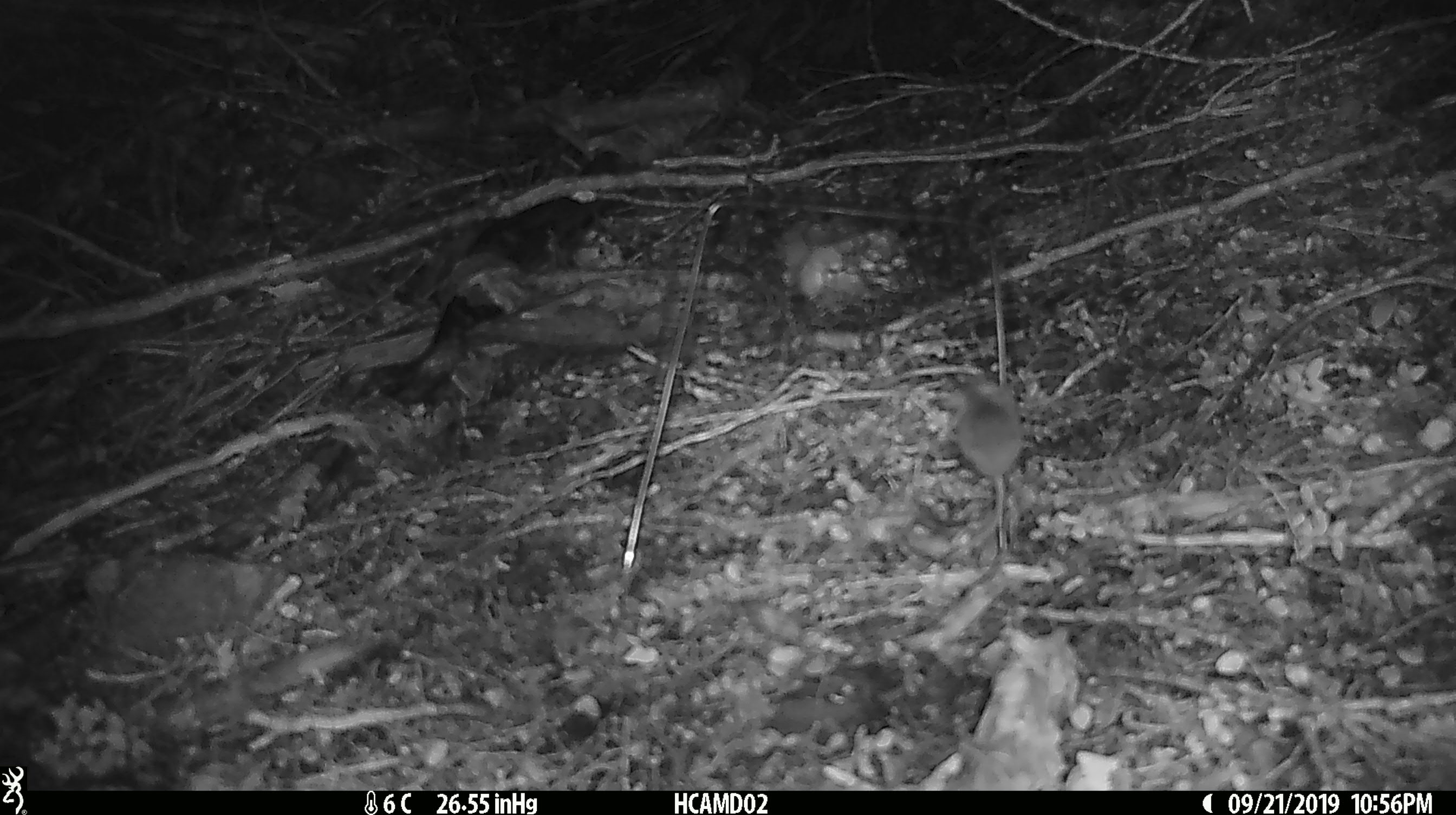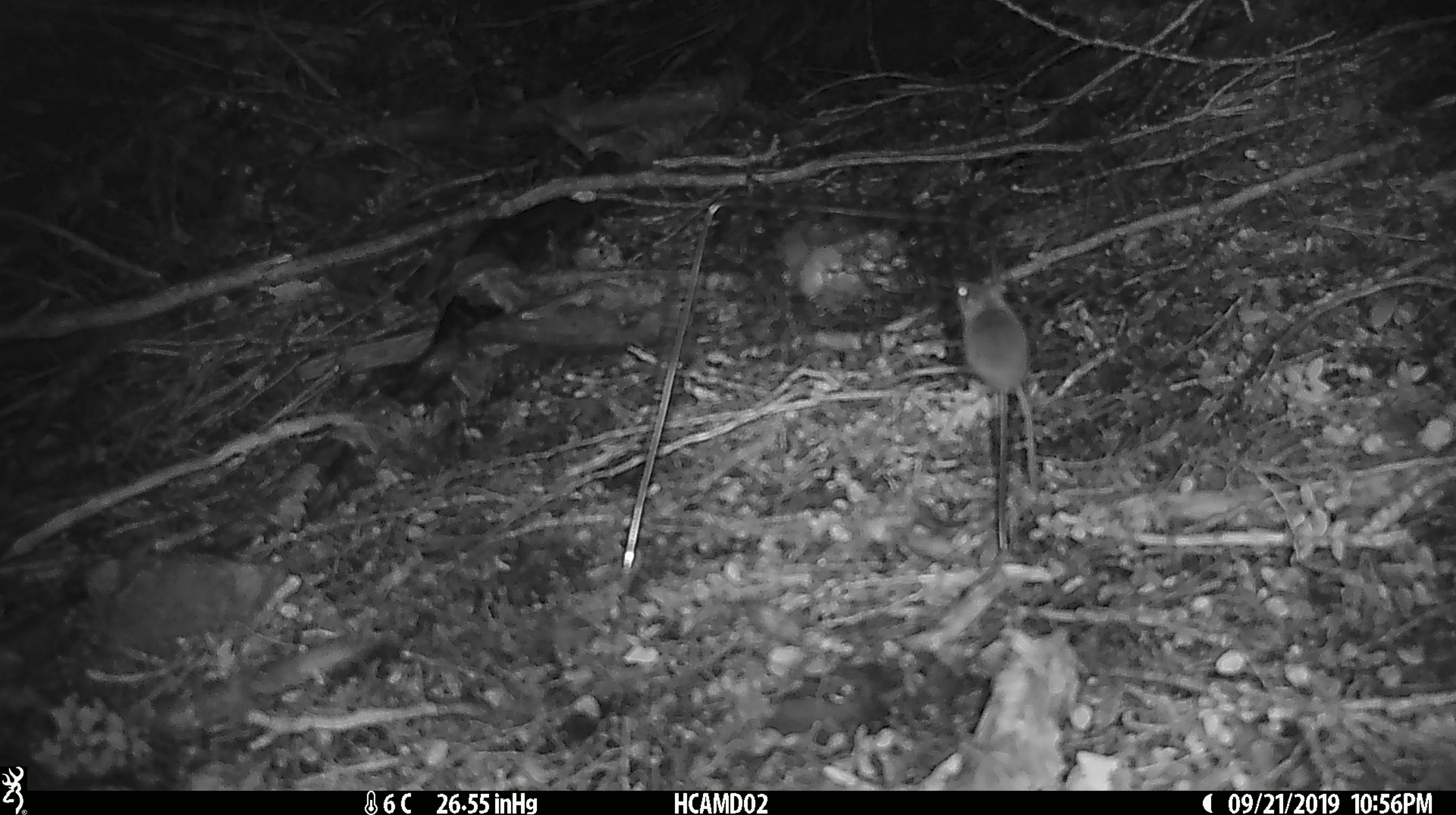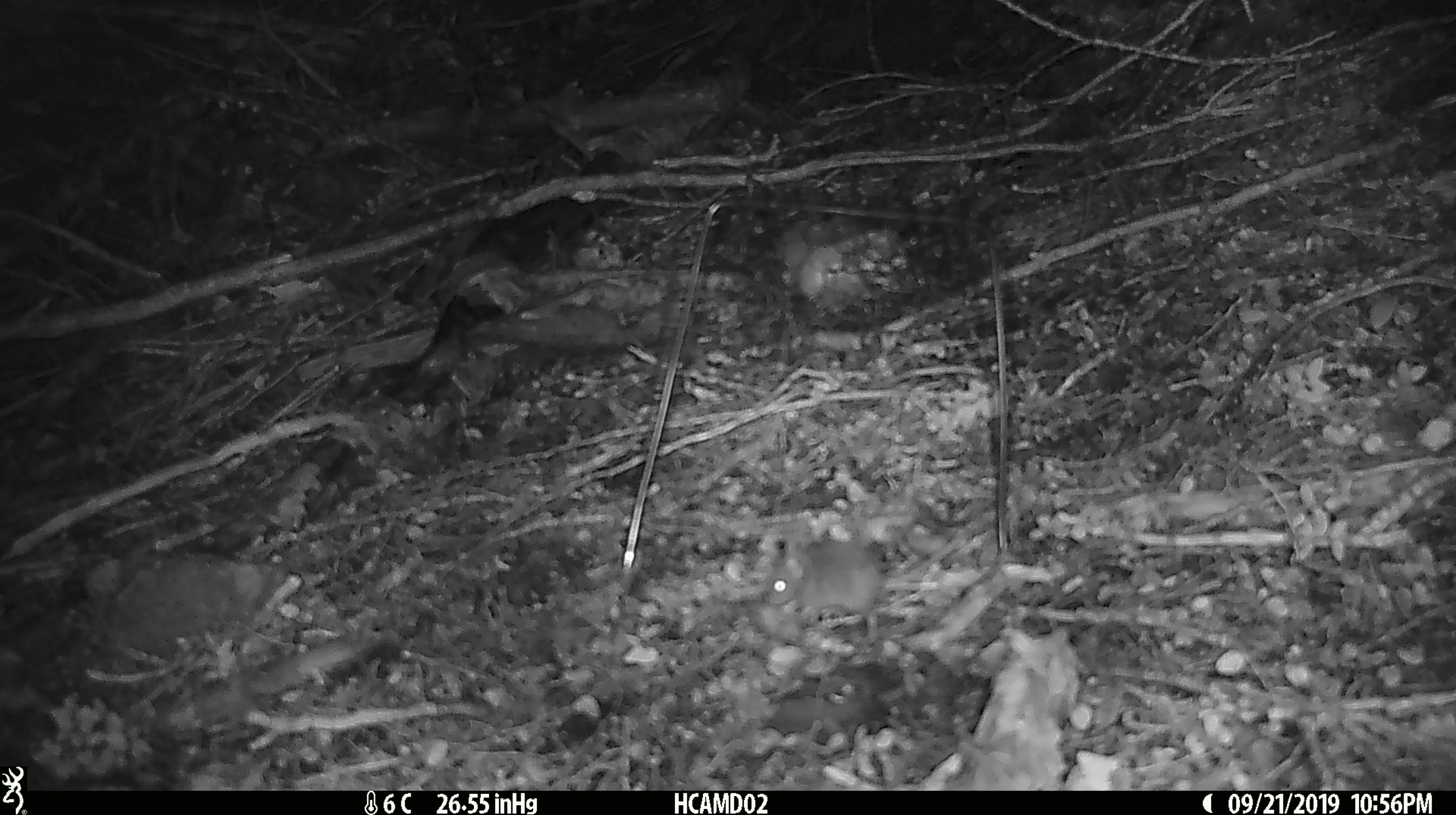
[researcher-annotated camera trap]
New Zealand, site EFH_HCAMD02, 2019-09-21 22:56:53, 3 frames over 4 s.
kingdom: Animalia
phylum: Chordata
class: Mammalia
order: Rodentia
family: Muridae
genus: Mus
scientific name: Mus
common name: mouse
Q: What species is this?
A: Mouse (Mus).